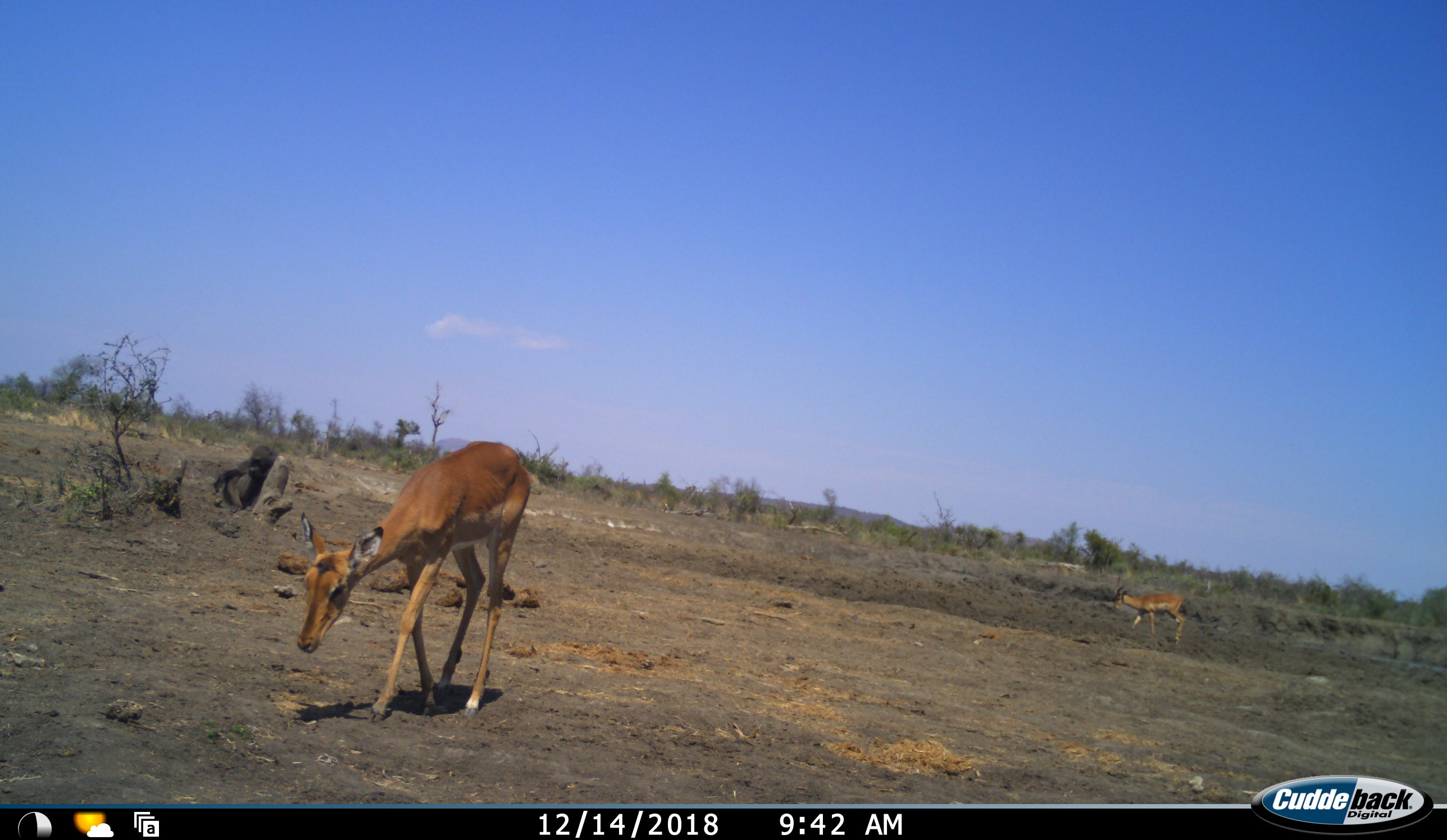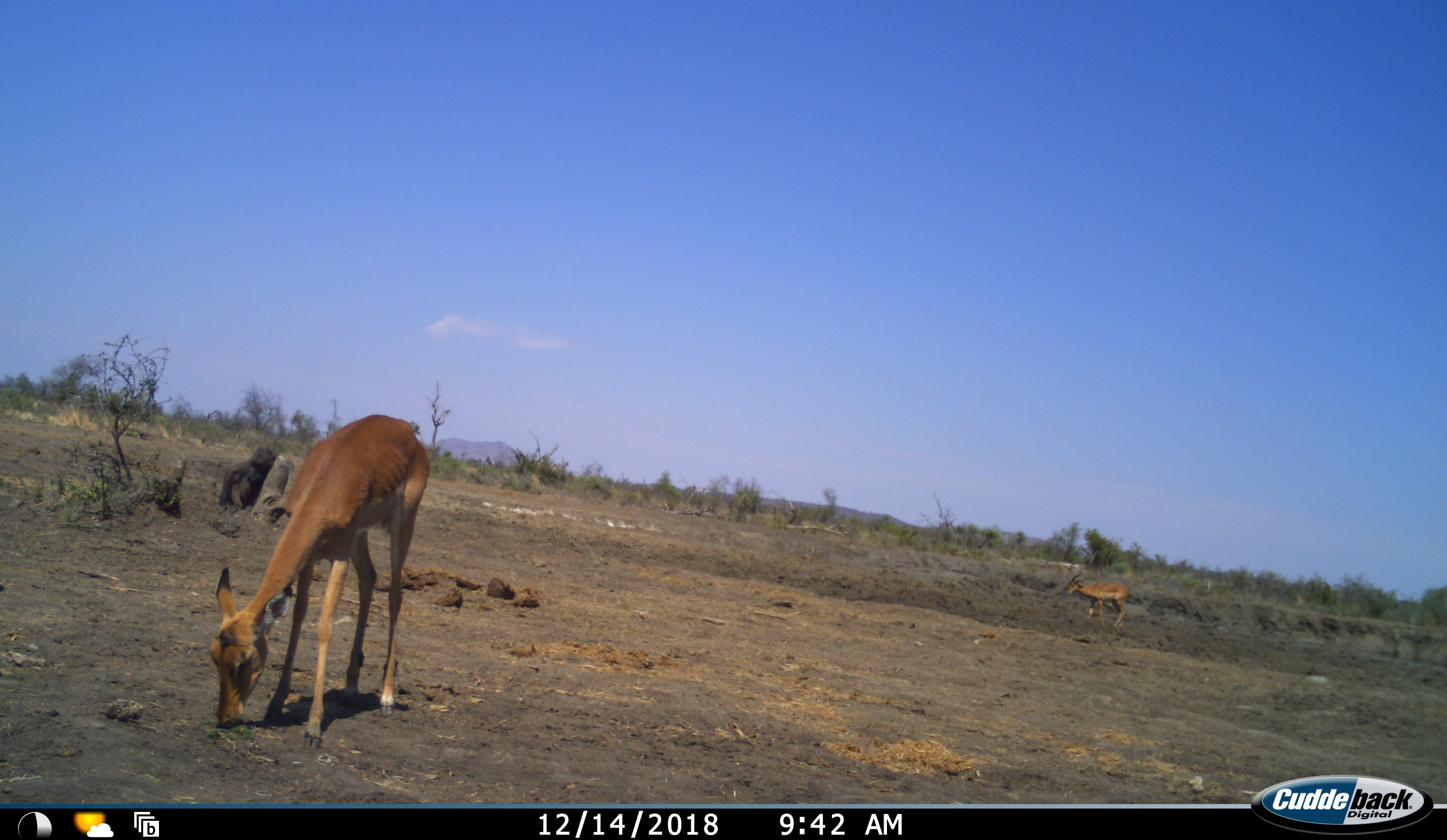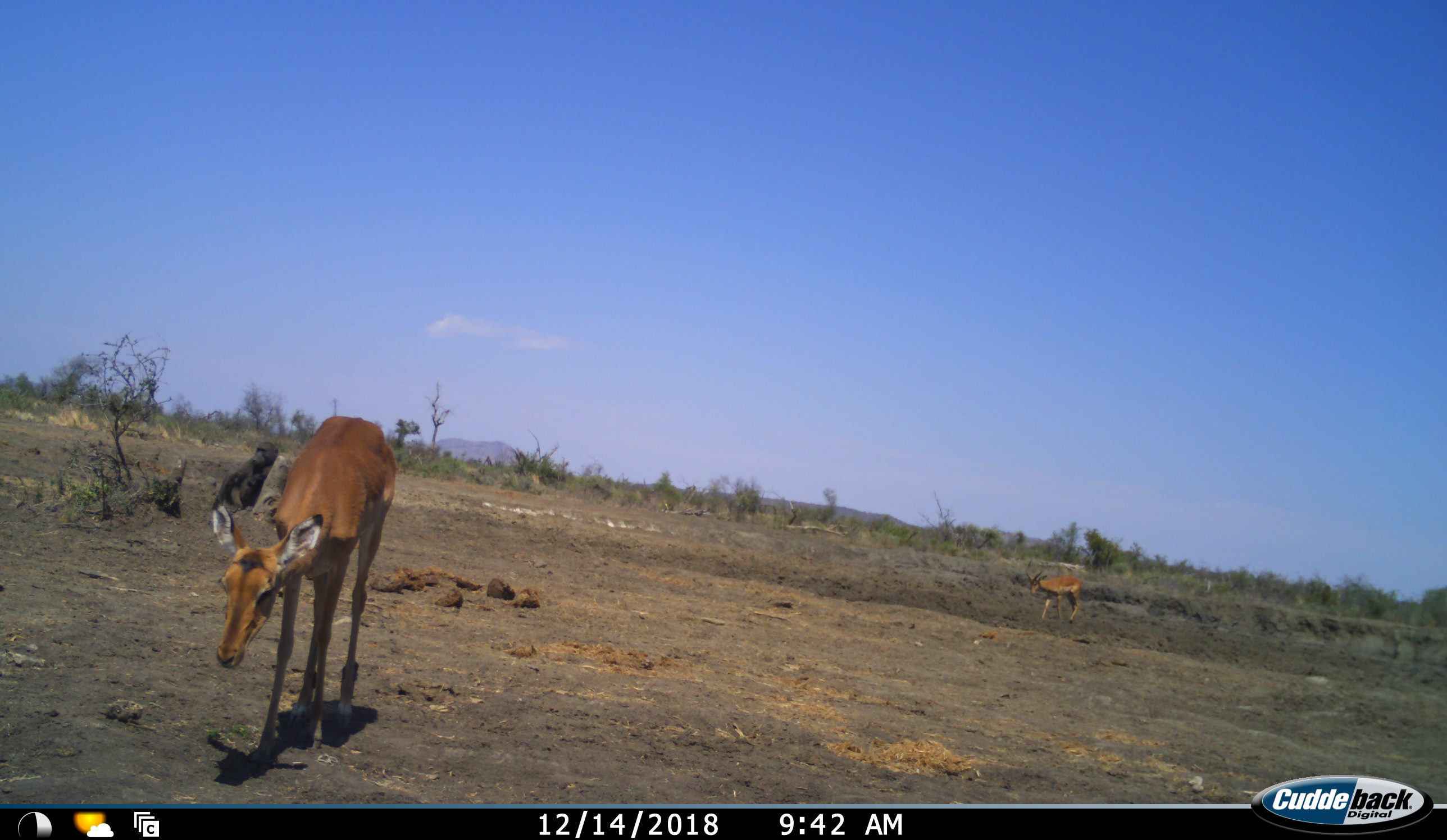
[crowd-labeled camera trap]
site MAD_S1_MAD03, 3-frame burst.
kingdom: Animalia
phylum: Chordata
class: Mammalia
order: Artiodactyla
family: Bovidae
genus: Aepyceros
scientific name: Aepyceros melampus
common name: impala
Impala (Aepyceros melampus), count 2. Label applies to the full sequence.